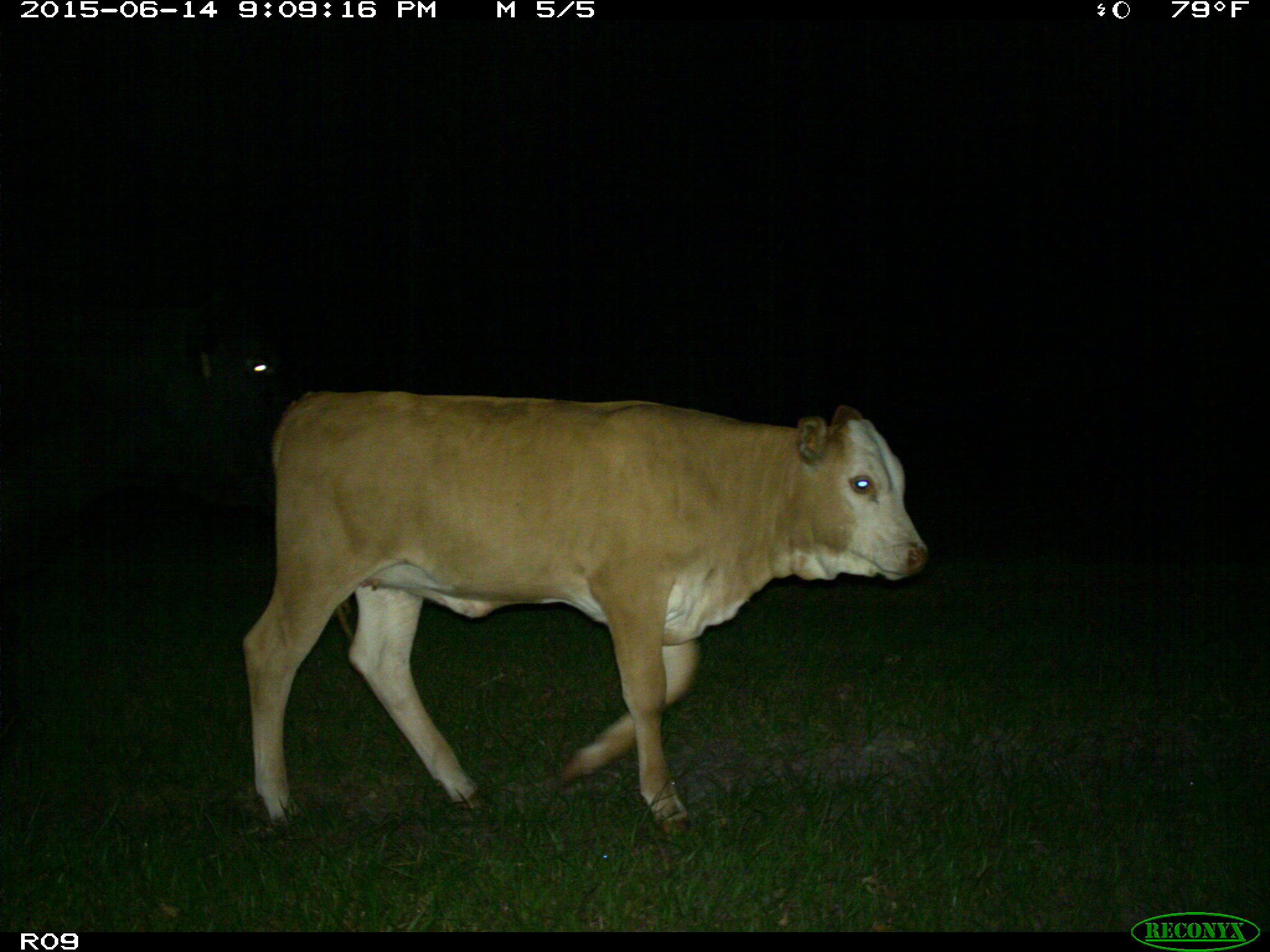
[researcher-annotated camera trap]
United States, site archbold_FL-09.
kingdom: Animalia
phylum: Chordata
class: Mammalia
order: Artiodactyla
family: Bovidae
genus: Bos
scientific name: Bos taurus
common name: domestic cow